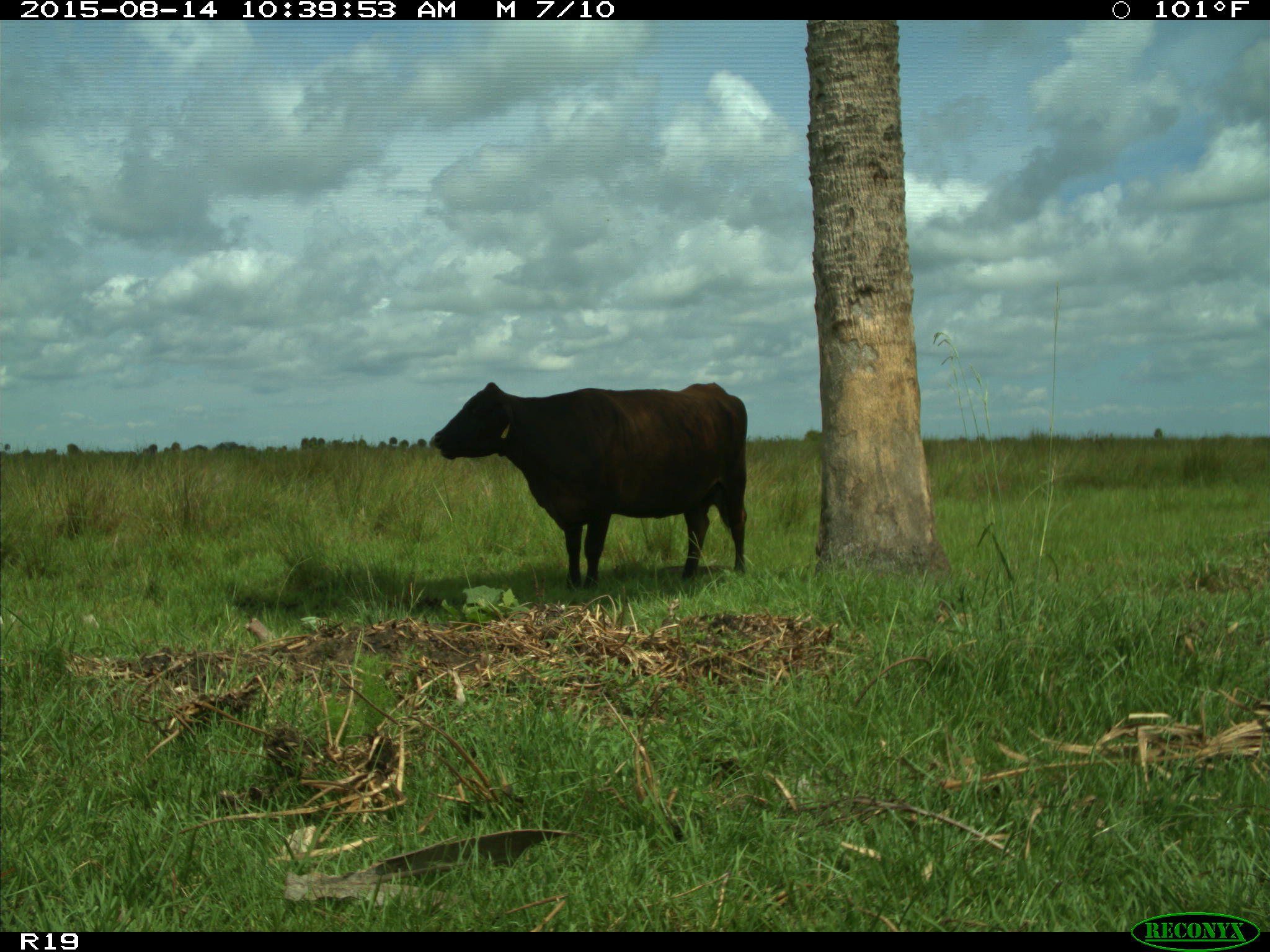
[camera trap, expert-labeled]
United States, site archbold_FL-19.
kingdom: Animalia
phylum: Chordata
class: Mammalia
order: Artiodactyla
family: Bovidae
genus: Bos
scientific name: Bos taurus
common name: domestic cow